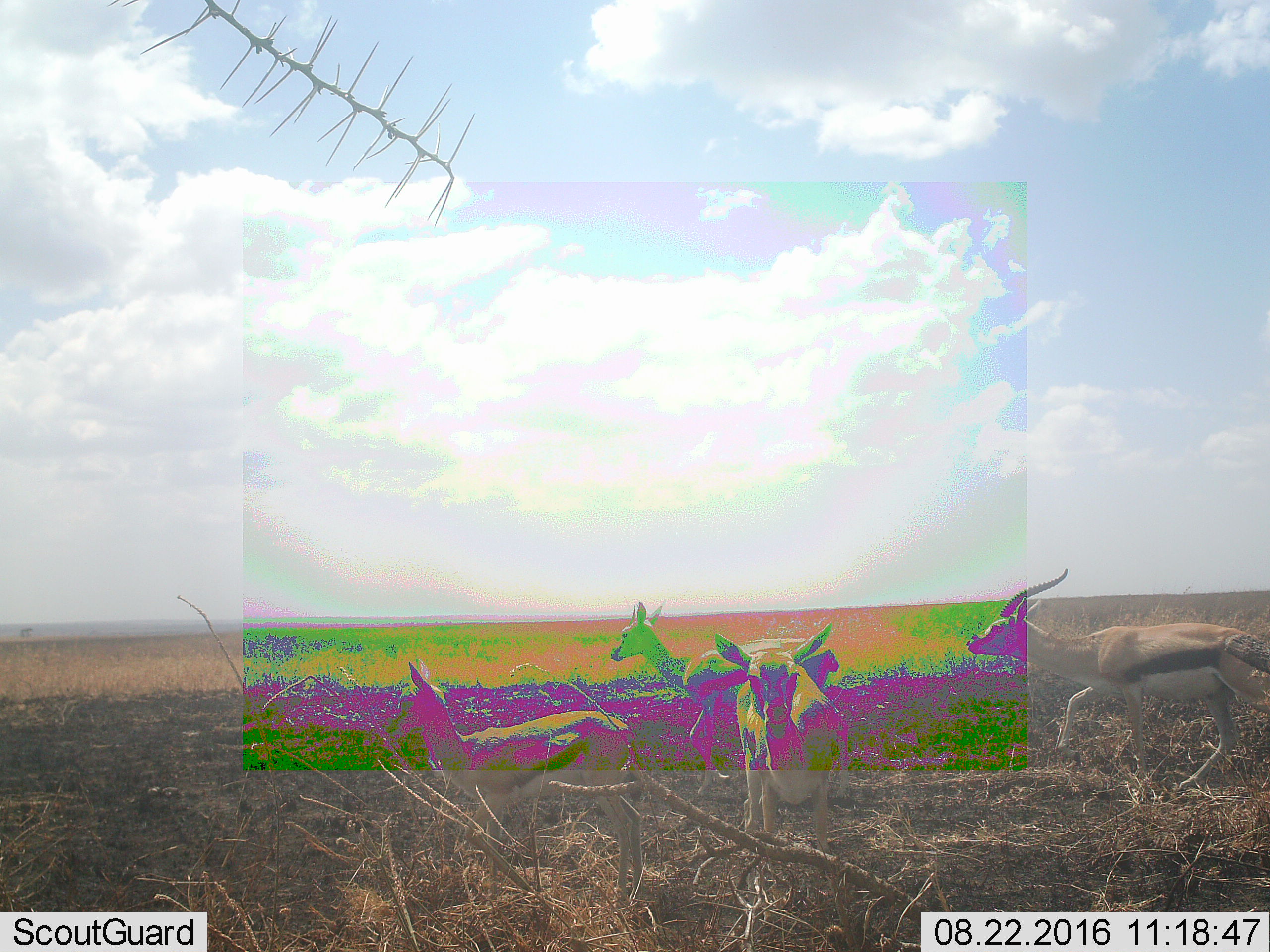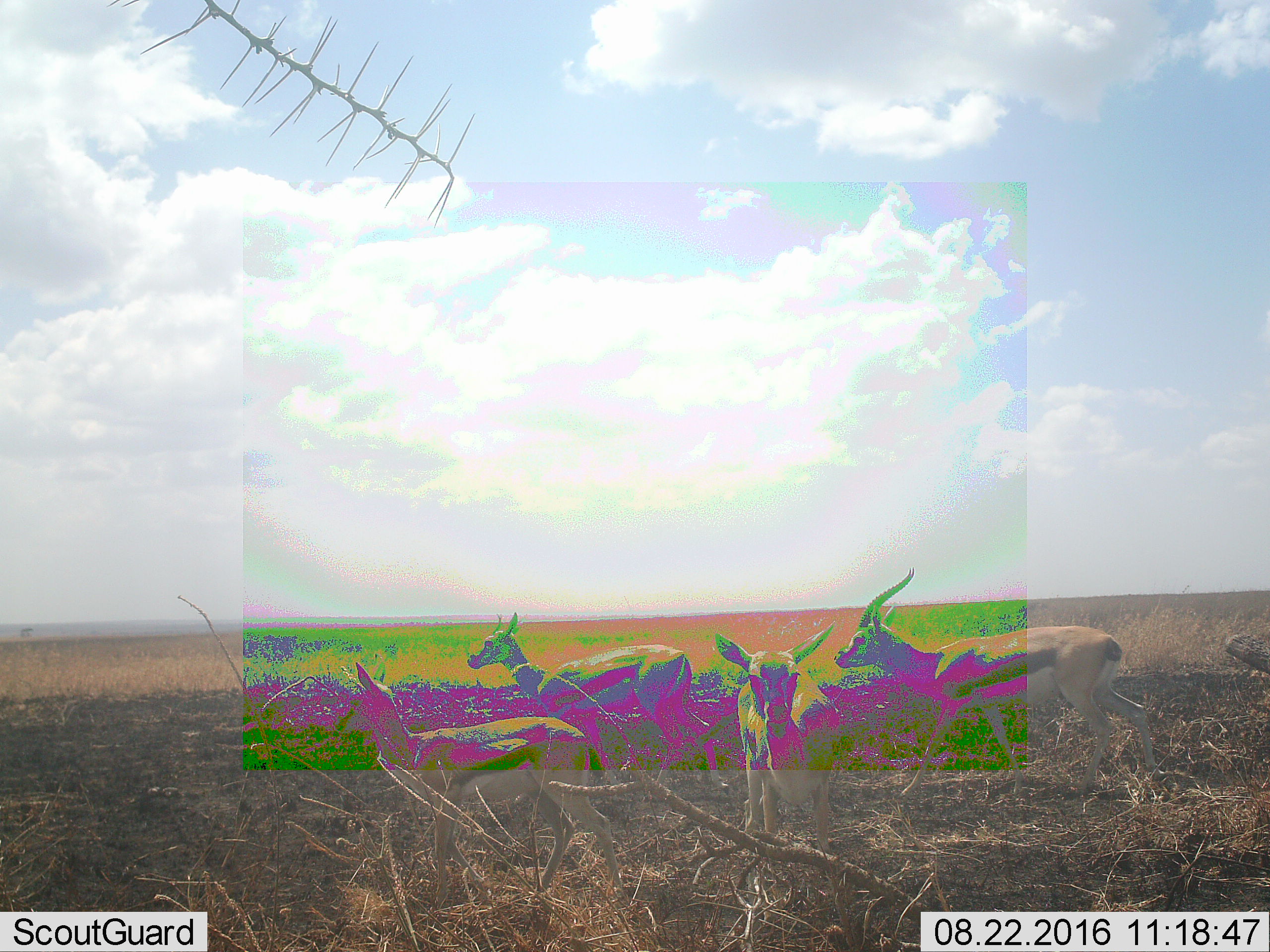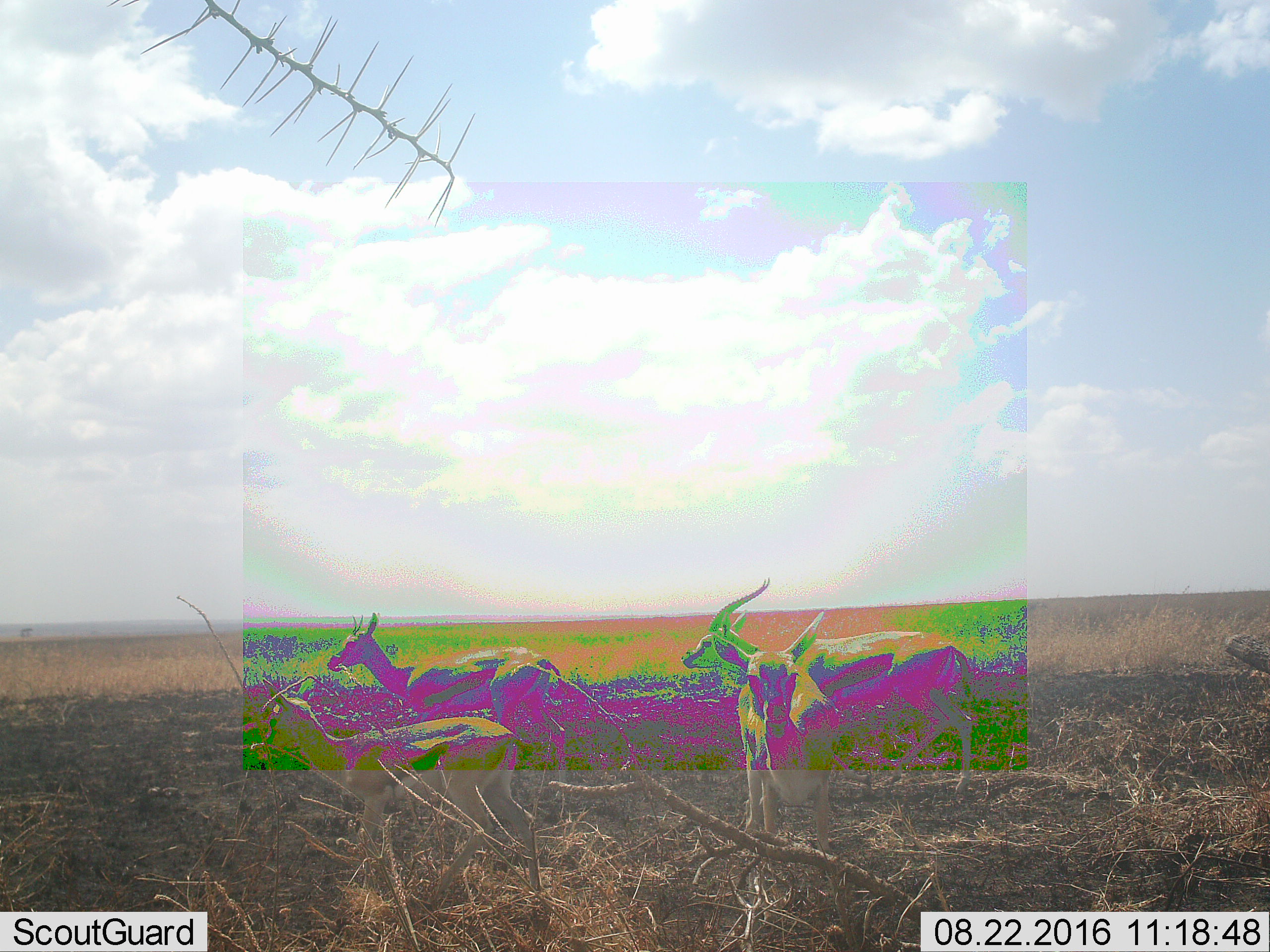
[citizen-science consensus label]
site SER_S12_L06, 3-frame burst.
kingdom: Animalia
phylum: Chordata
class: Mammalia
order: Artiodactyla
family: Bovidae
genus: Eudorcas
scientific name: Eudorcas thomsonii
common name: thomson's gazelle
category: gazellethomsons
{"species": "gazellethomsons (thomson's gazelle) (Eudorcas thomsonii)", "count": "4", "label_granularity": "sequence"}